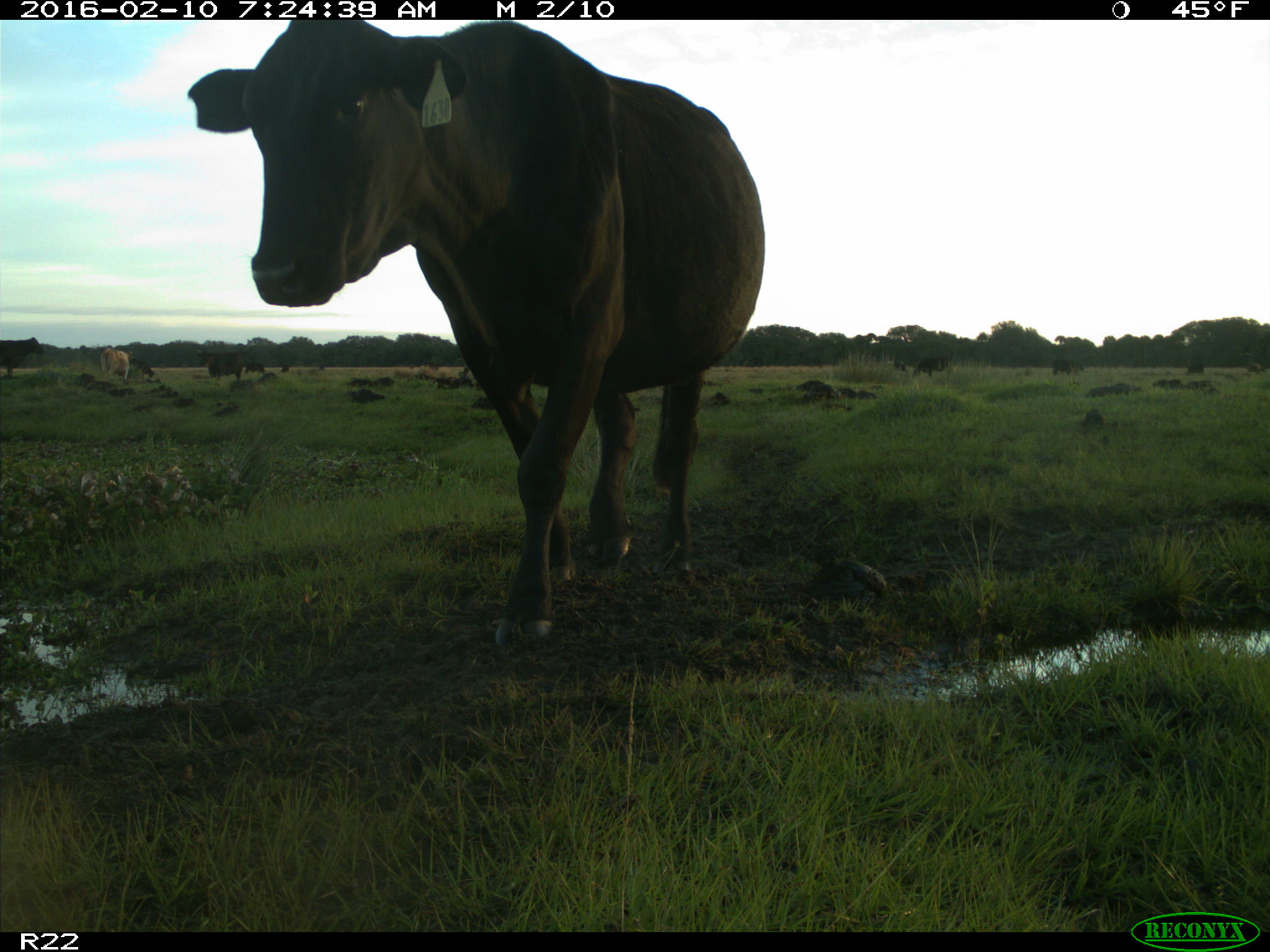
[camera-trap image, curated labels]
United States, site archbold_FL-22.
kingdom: Animalia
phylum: Chordata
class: Mammalia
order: Artiodactyla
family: Bovidae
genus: Bos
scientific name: Bos taurus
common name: domestic cow